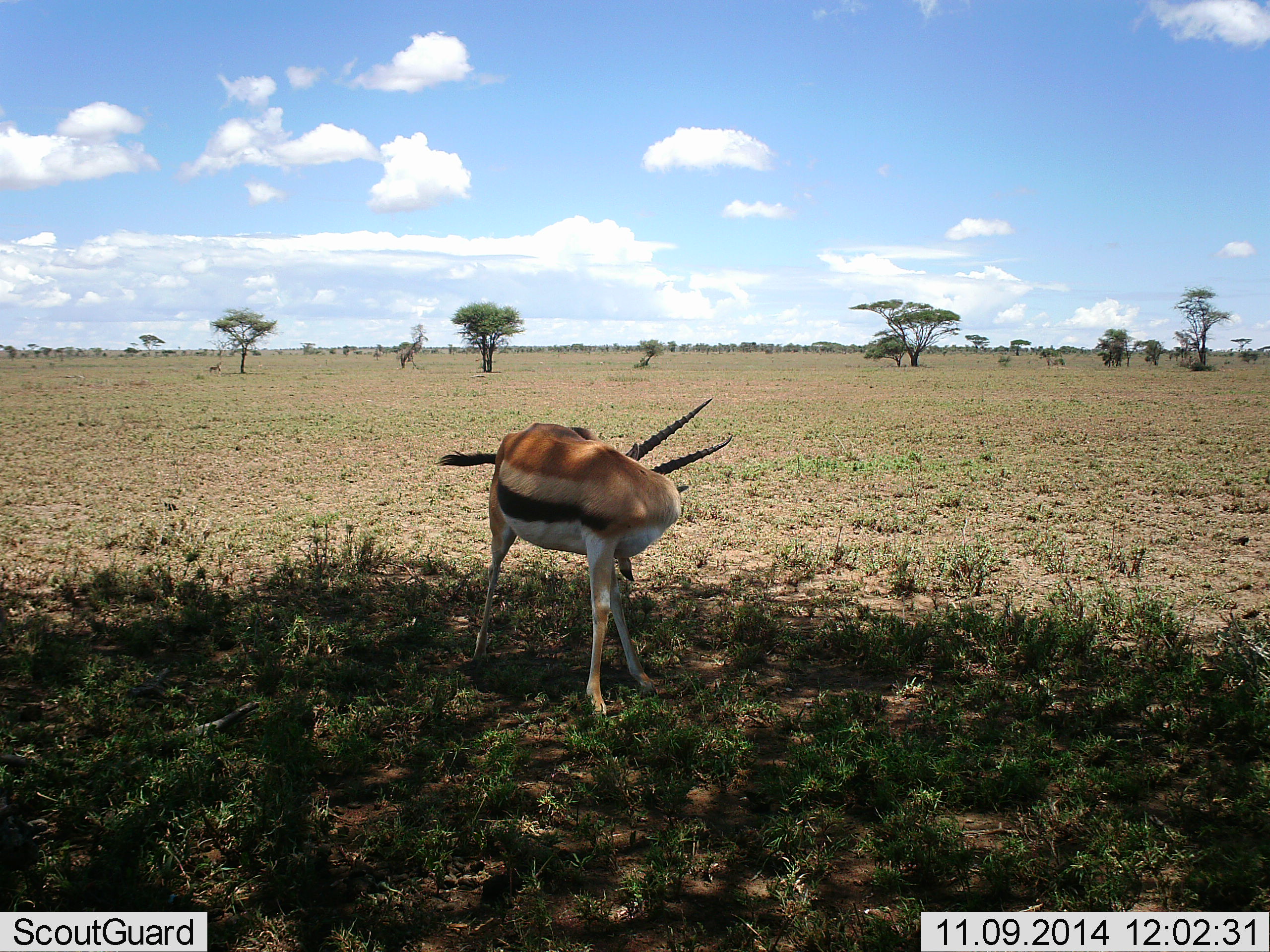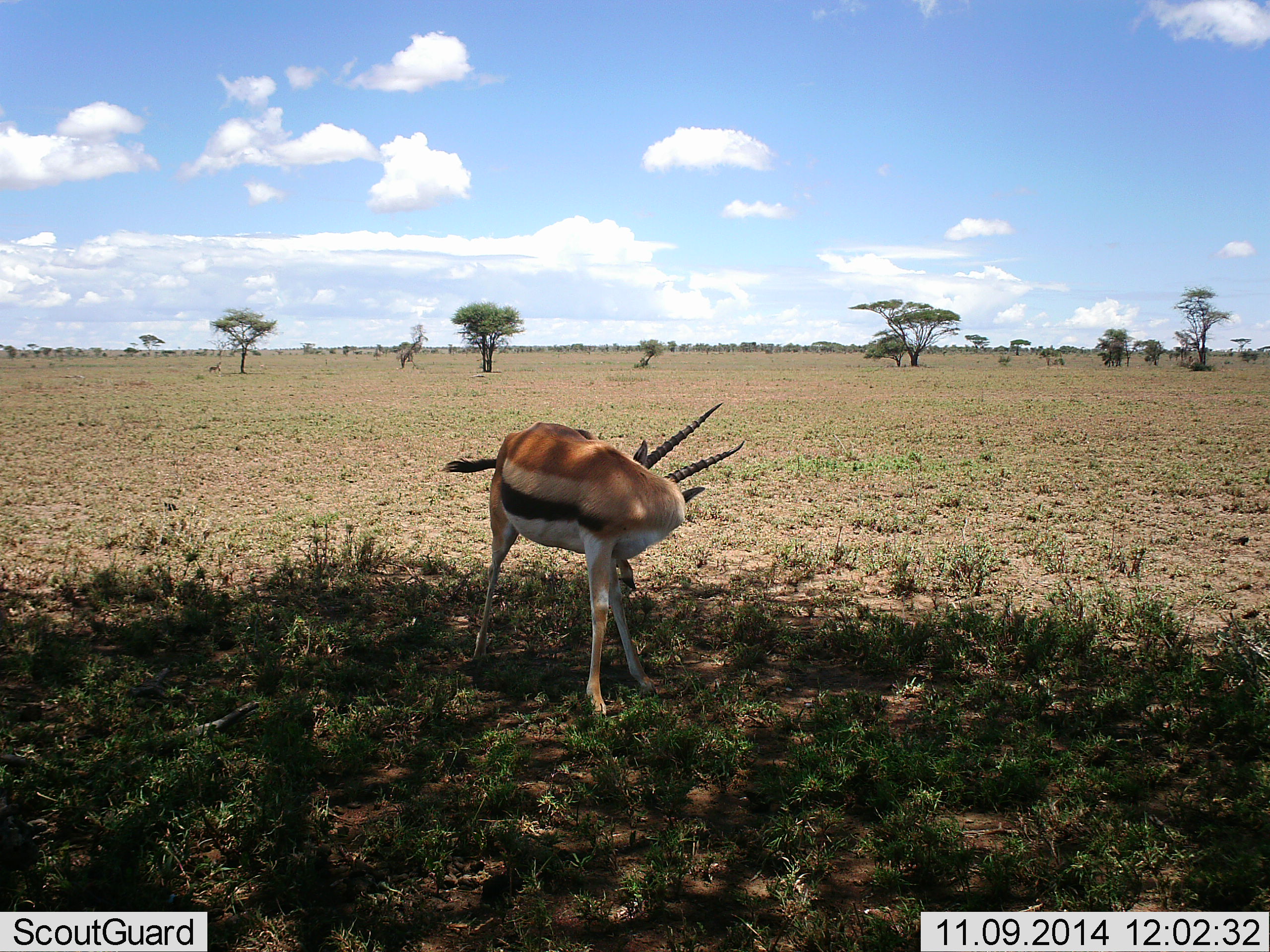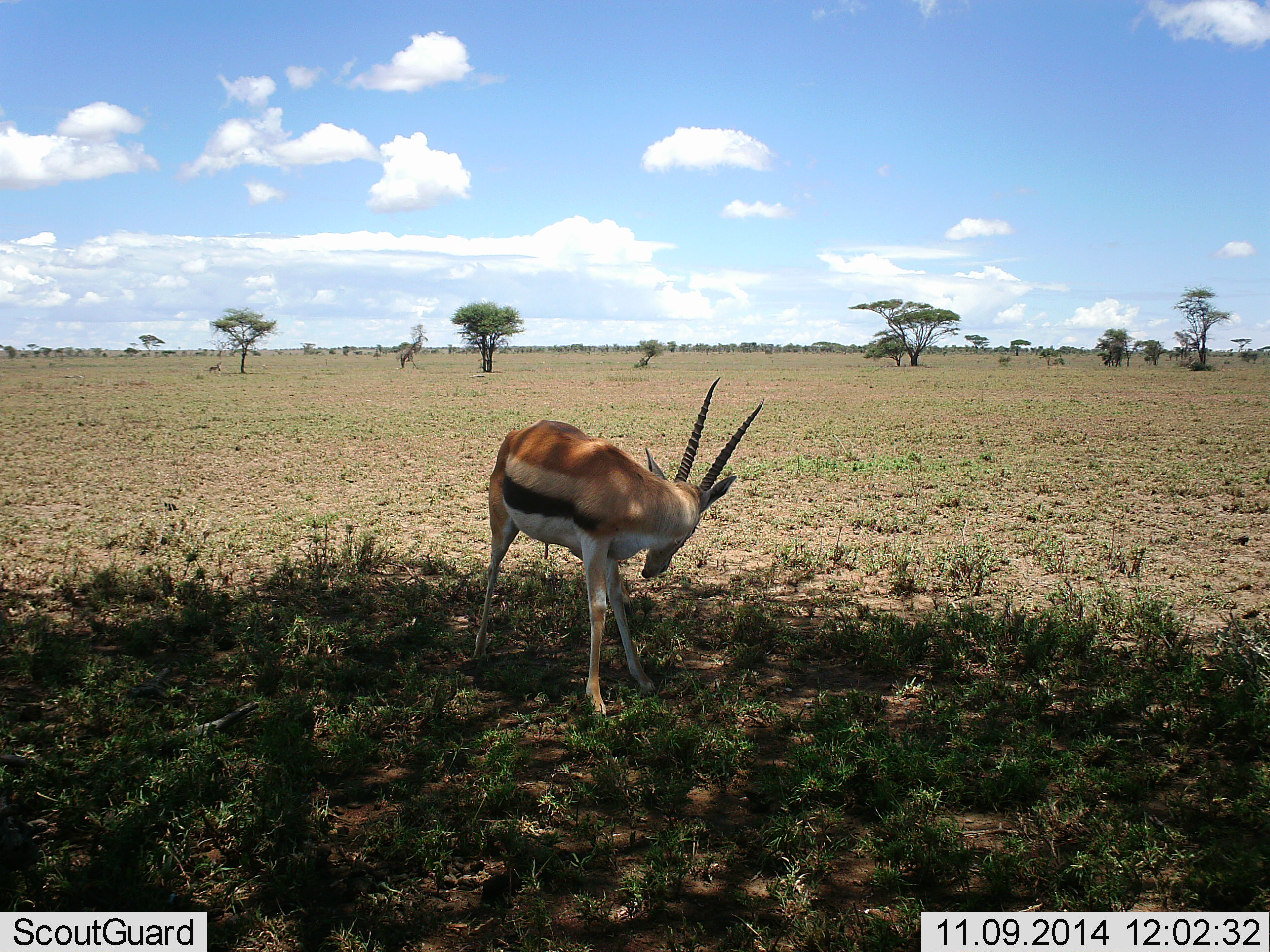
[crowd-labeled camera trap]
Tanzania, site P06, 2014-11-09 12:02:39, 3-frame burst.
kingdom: Animalia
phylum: Chordata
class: Mammalia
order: Artiodactyla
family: Bovidae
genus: Eudorcas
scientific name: Eudorcas thomsonii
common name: thomson's gazelle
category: gazellethomsons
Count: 1.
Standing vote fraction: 100%.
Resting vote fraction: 0%.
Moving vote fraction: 10%.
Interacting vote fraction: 0%.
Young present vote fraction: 0%.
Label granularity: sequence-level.